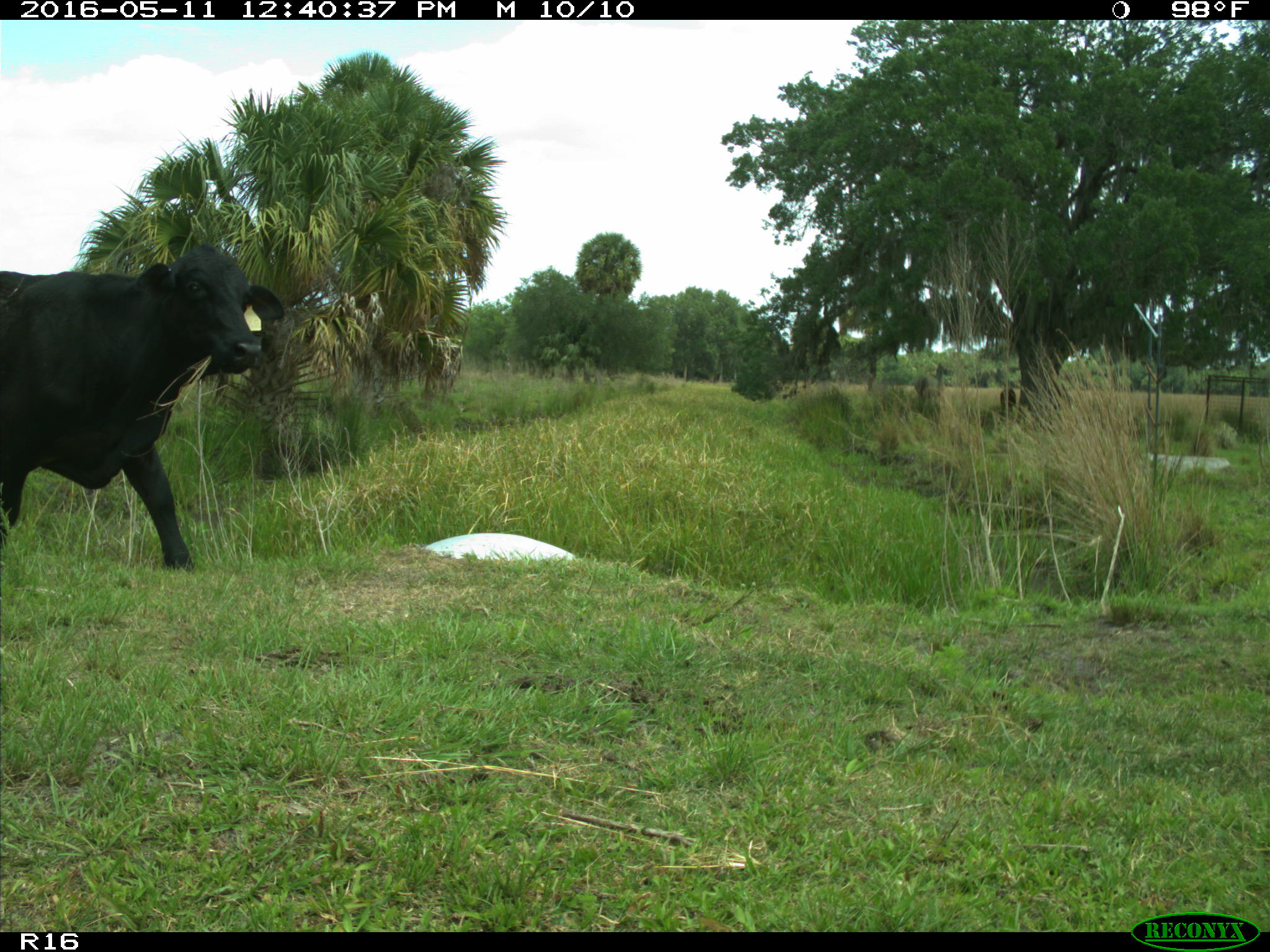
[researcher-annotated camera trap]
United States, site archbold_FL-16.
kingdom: Animalia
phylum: Chordata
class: Mammalia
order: Artiodactyla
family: Bovidae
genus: Bos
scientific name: Bos taurus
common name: domestic cow